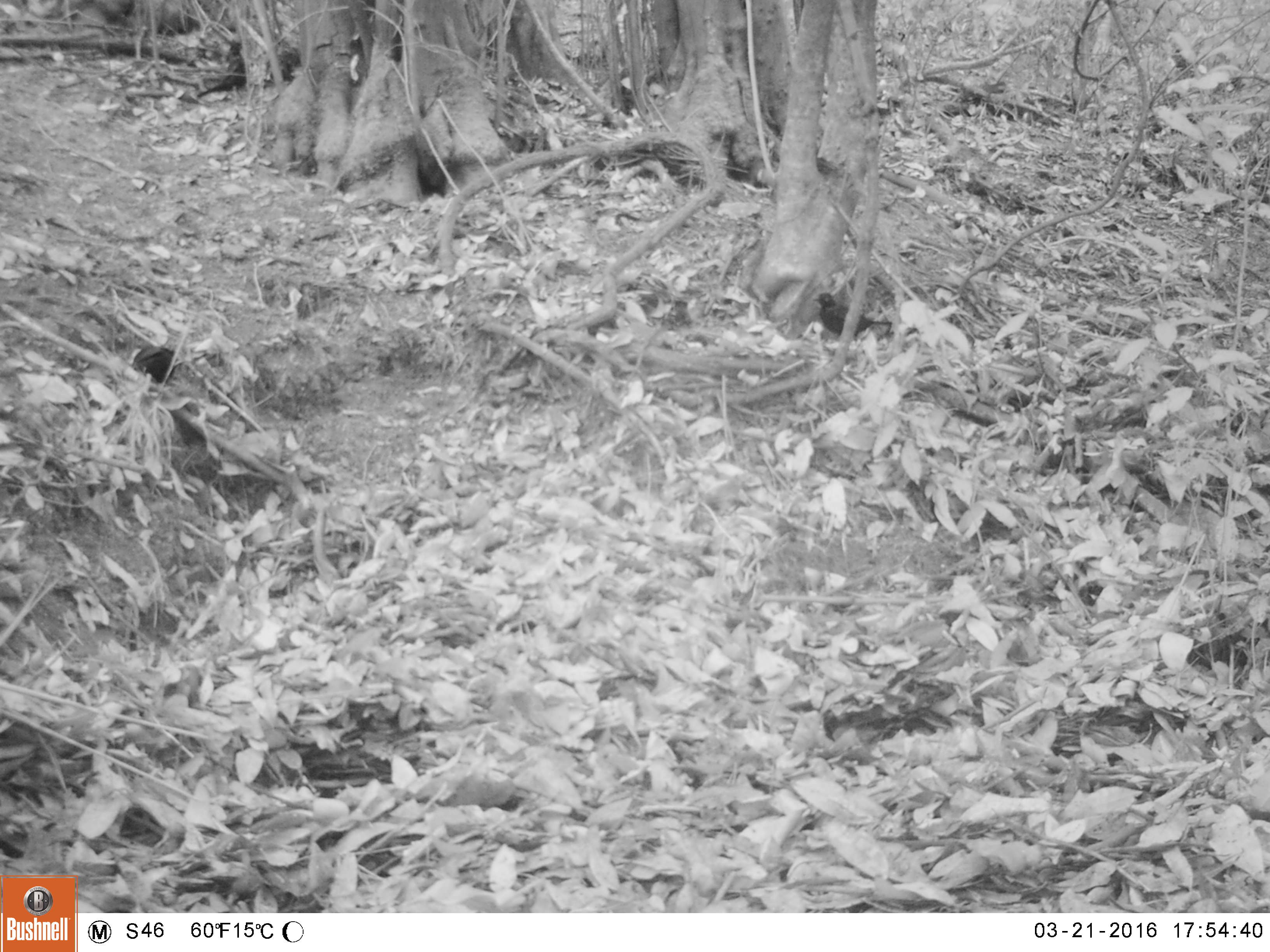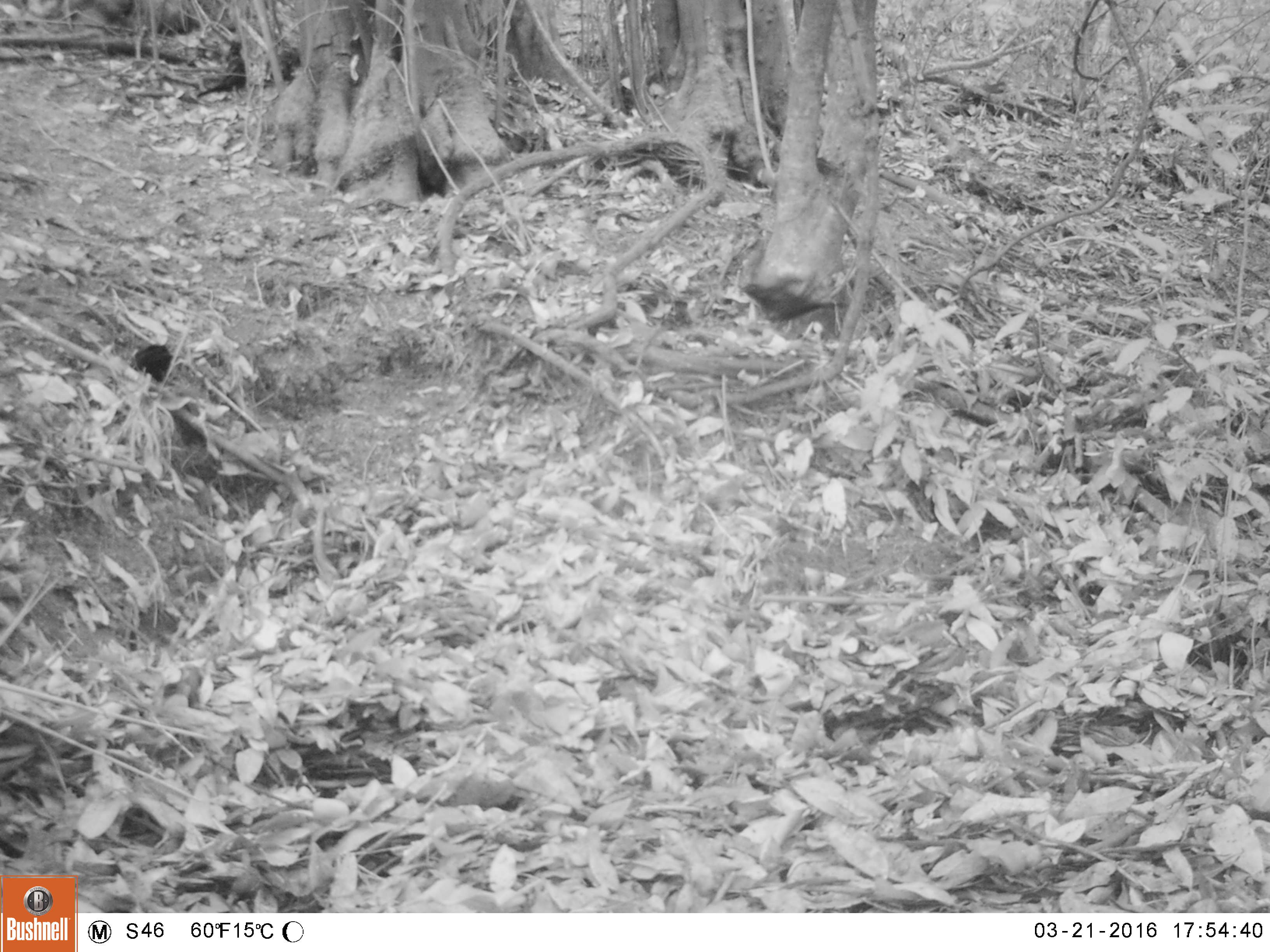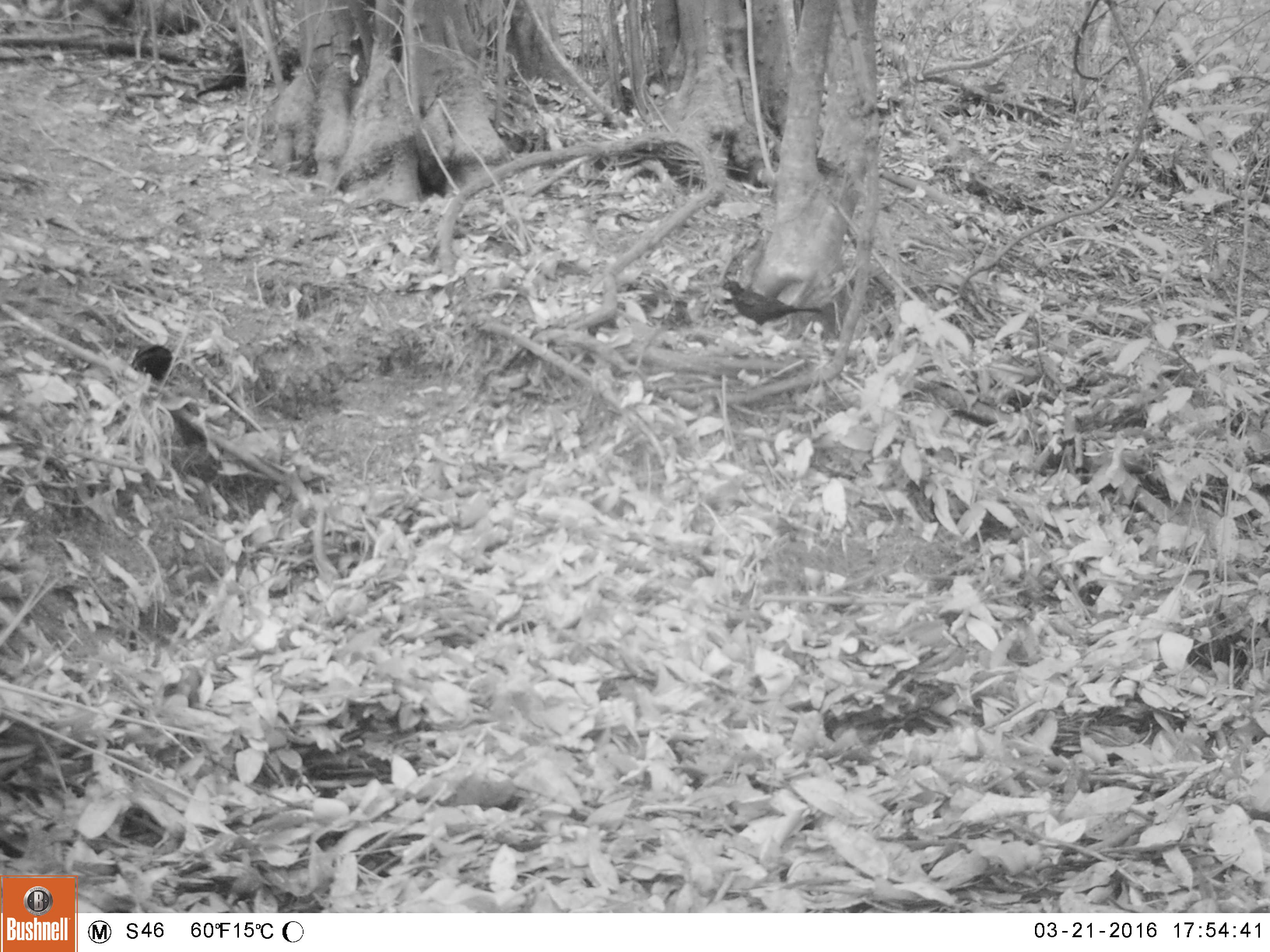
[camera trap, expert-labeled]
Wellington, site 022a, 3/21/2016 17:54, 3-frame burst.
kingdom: Animalia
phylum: Chordata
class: Aves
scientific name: Aves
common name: bird